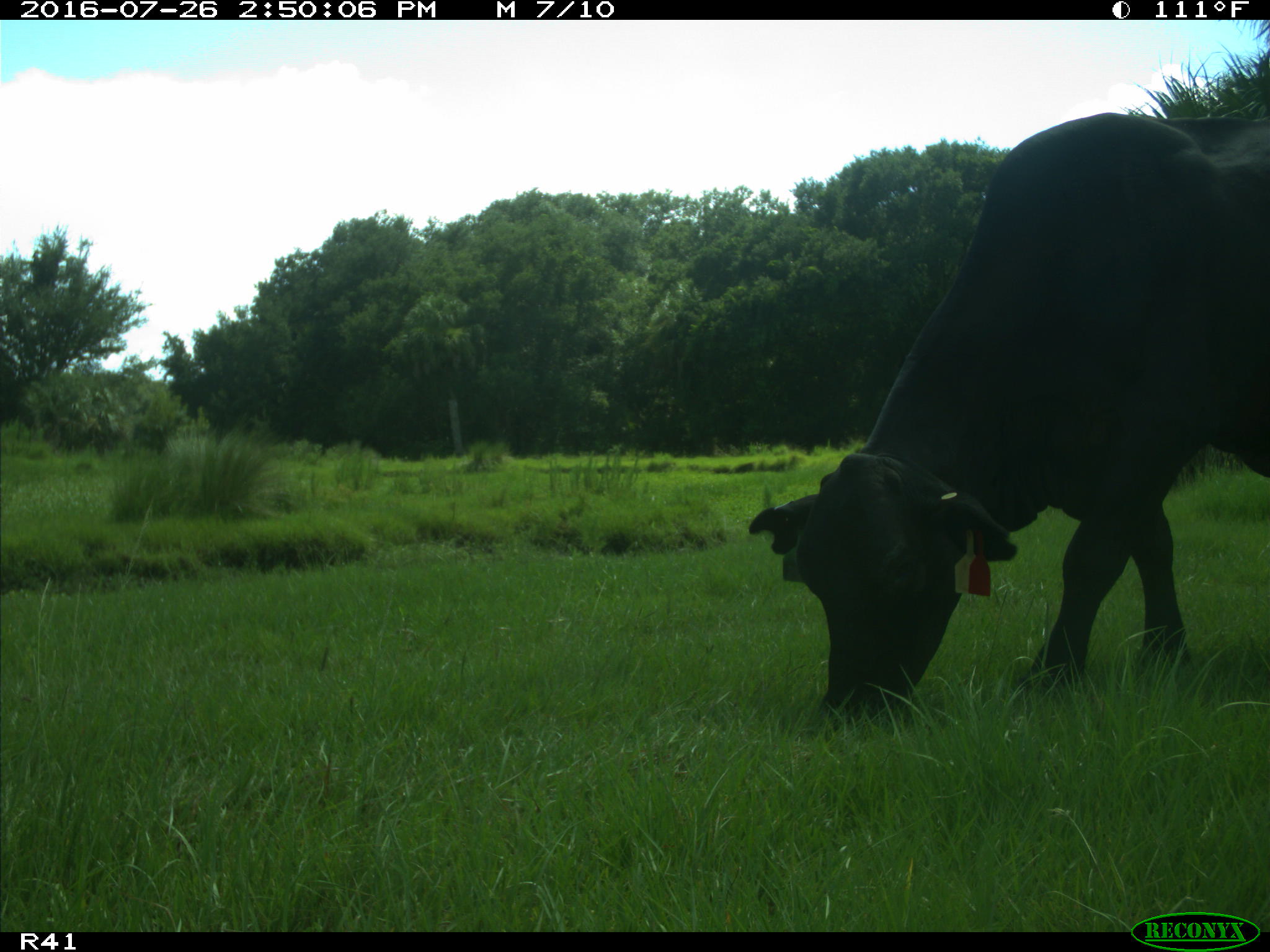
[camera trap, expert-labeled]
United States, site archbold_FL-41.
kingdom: Animalia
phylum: Chordata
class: Mammalia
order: Artiodactyla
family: Bovidae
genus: Bos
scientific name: Bos taurus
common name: domestic cow